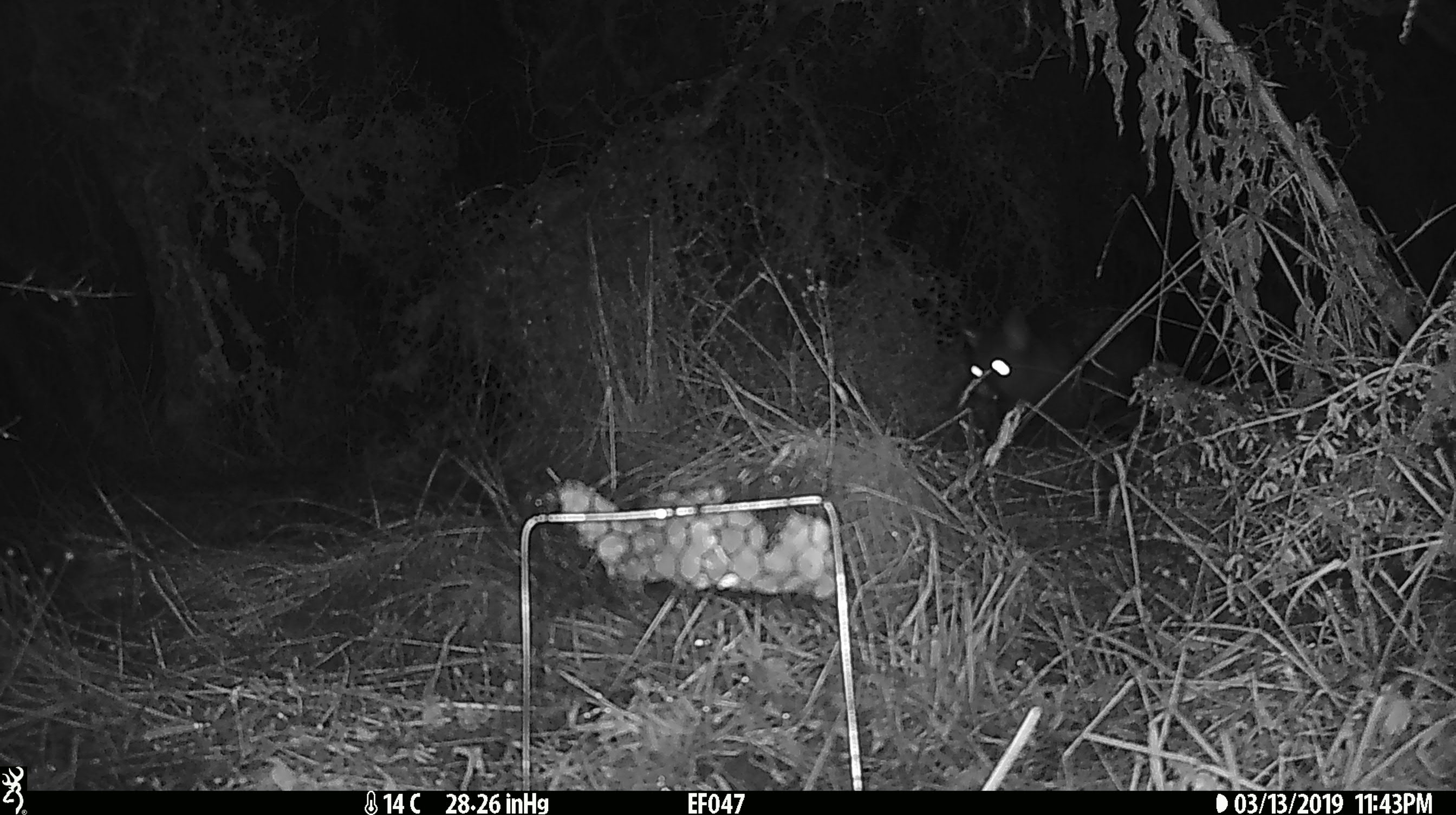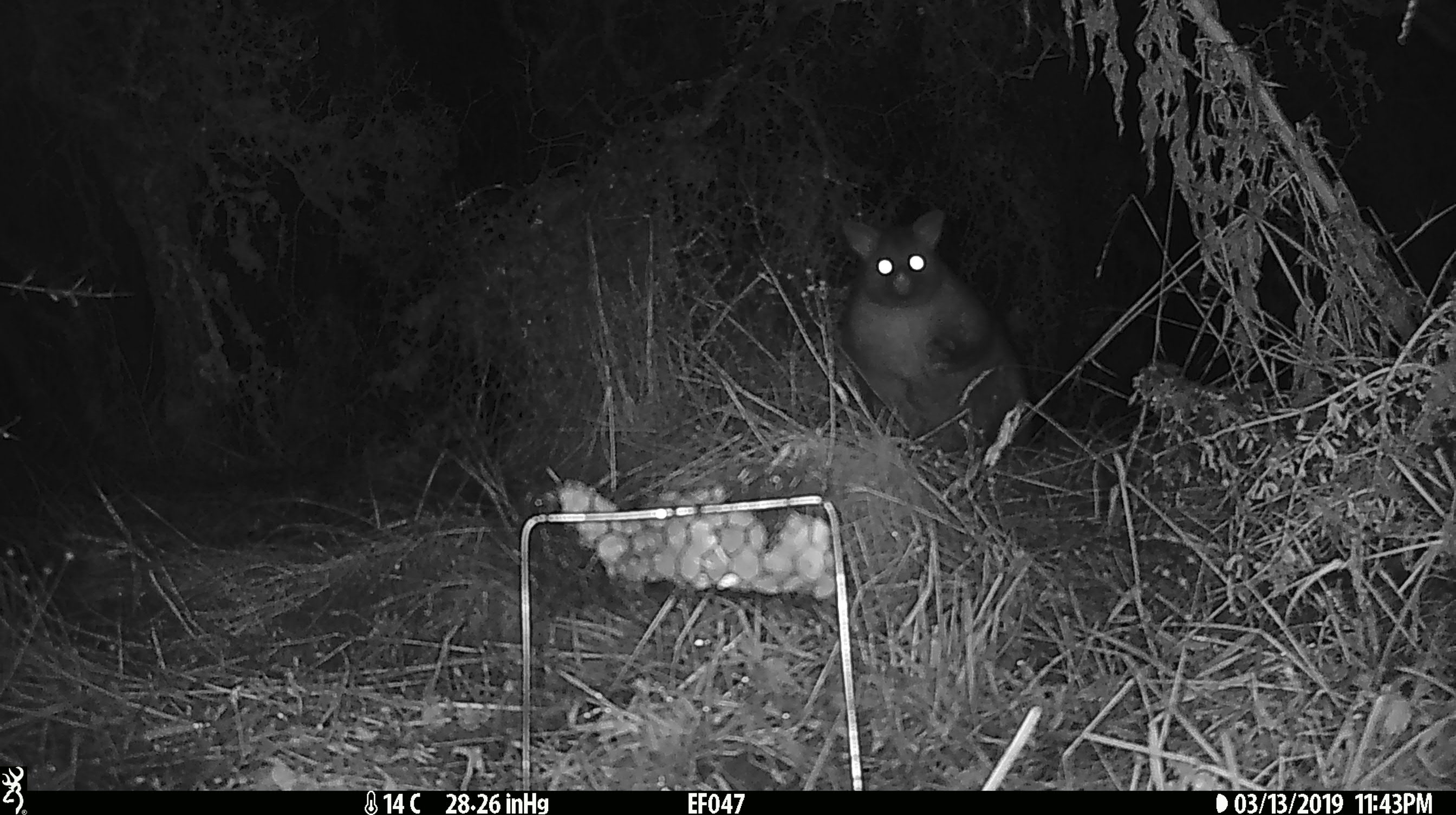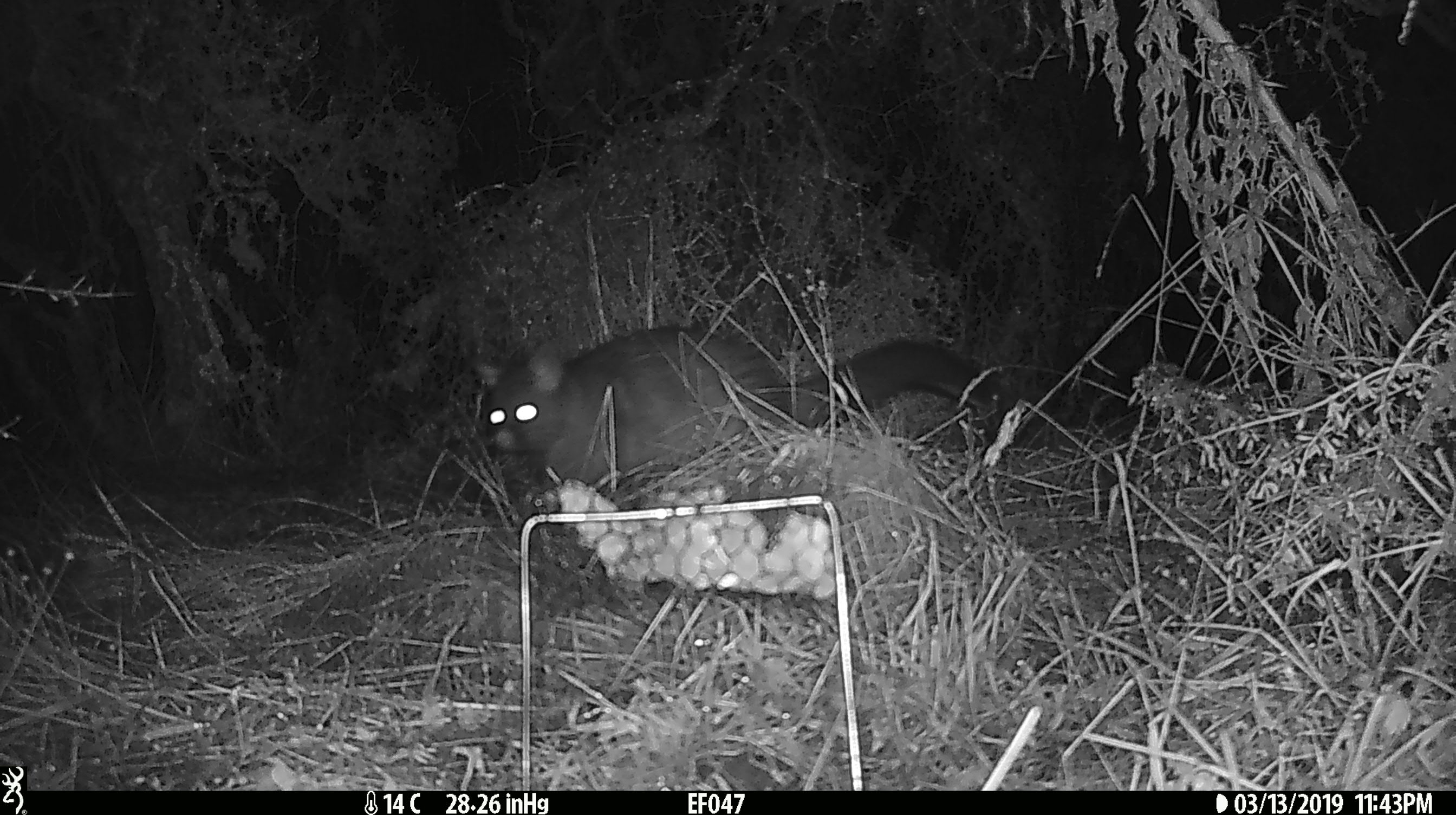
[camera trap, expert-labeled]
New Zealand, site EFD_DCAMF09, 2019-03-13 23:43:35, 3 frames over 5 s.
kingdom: Animalia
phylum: Chordata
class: Mammalia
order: Diprotodontia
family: Phalangeridae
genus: Trichosurus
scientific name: Trichosurus vulpecula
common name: common brushtail possum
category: possum